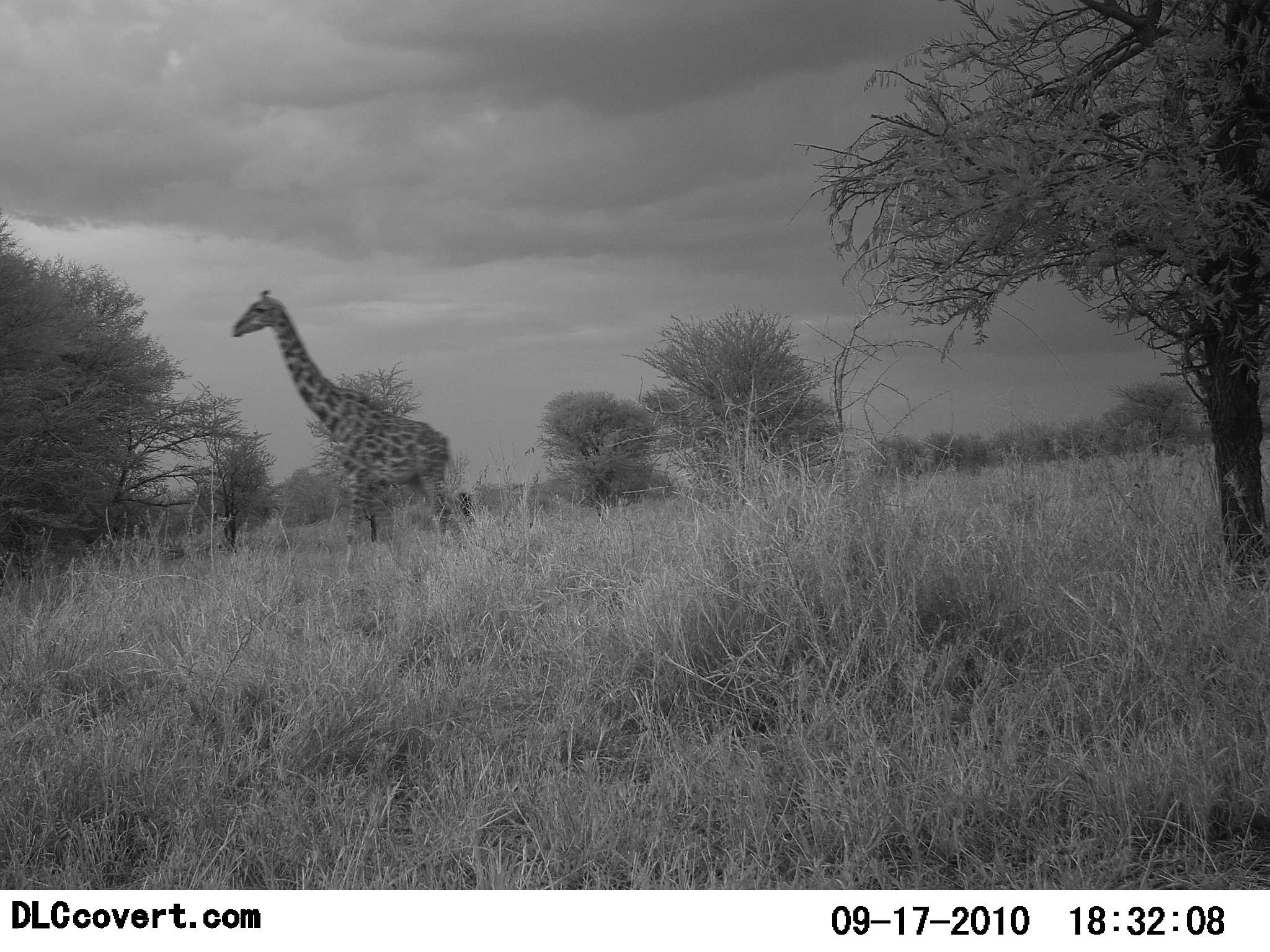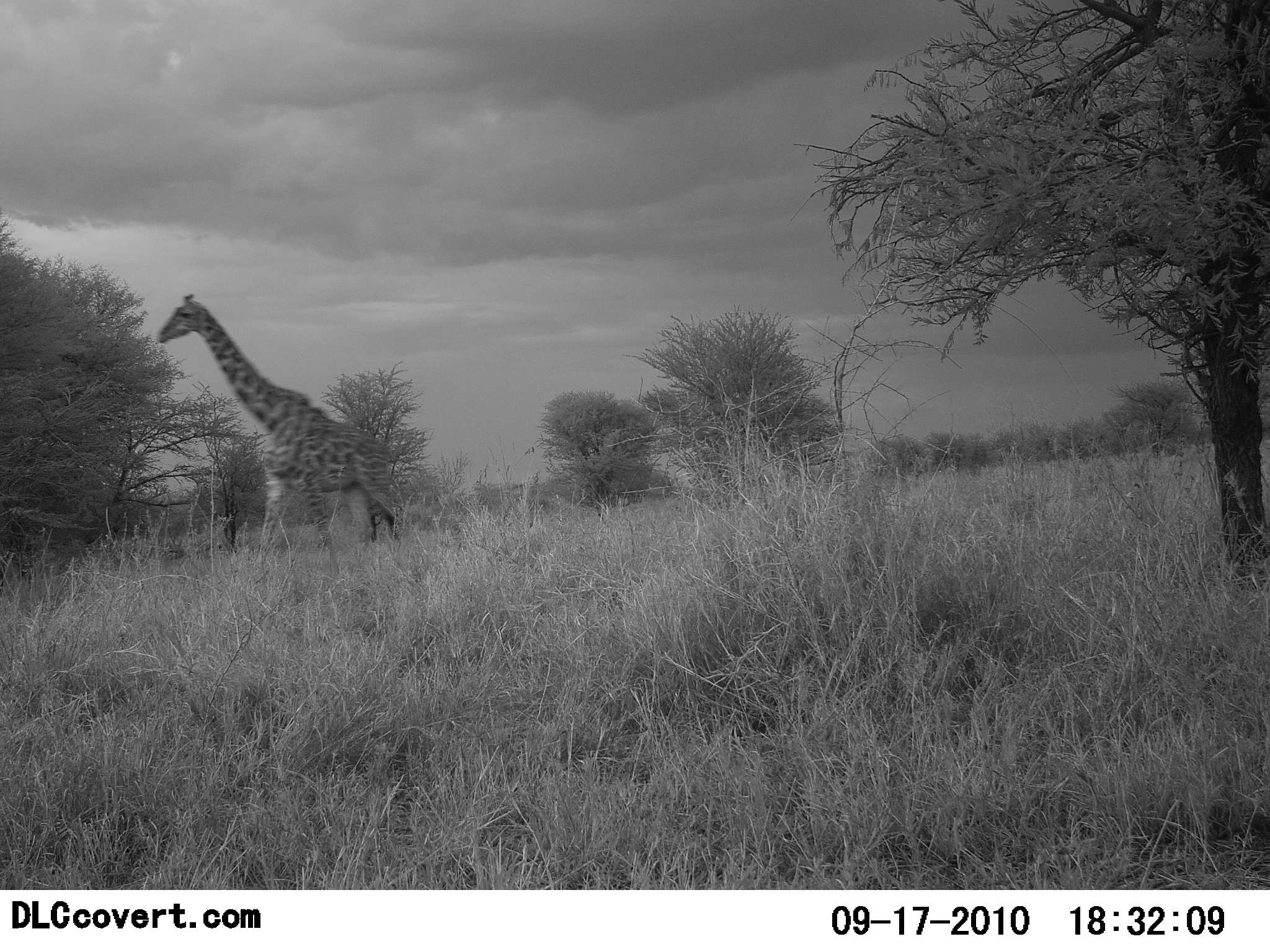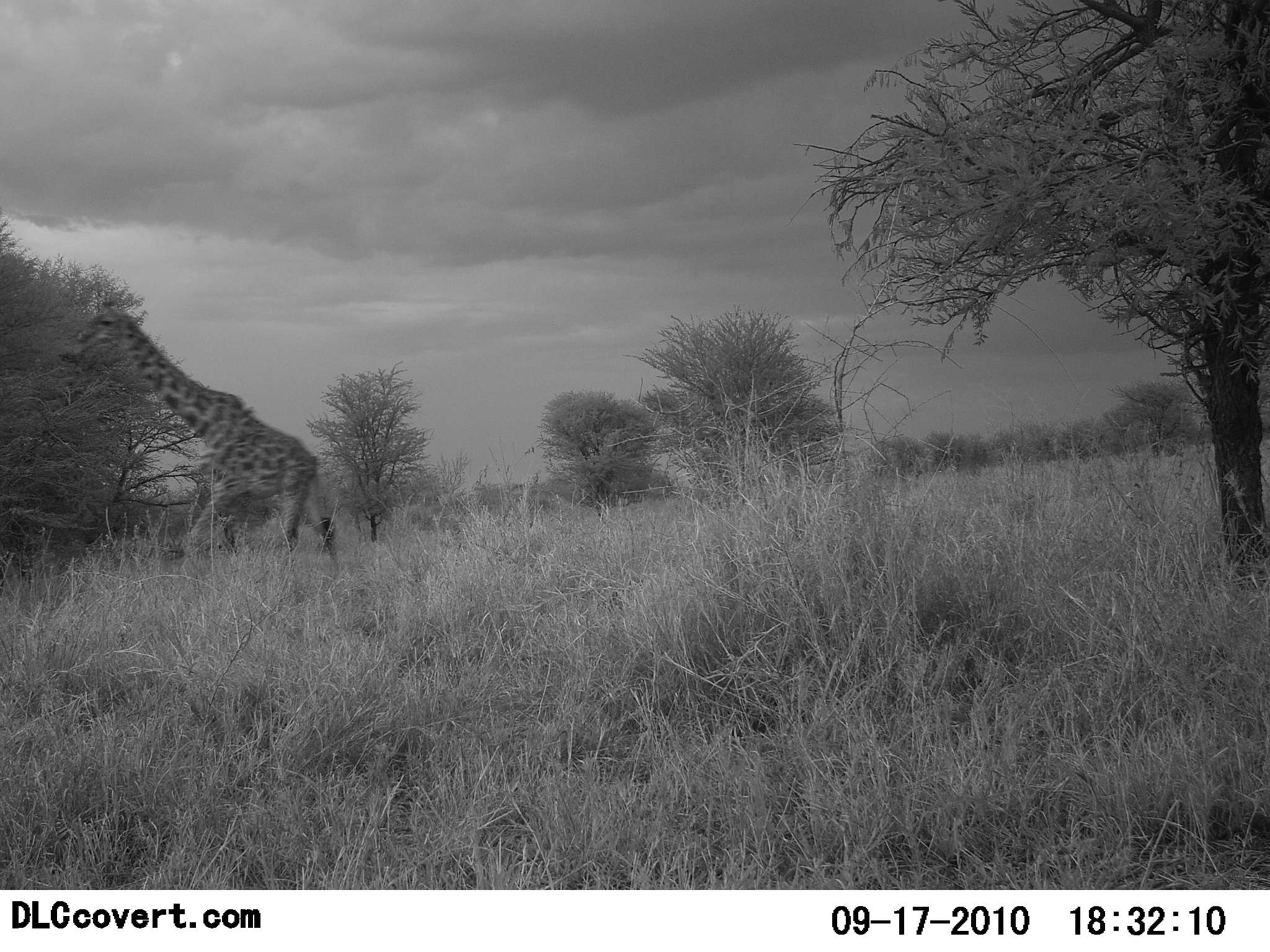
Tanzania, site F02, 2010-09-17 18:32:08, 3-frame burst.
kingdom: Animalia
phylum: Chordata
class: Mammalia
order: Artiodactyla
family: Giraffidae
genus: Giraffa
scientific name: Giraffa camelopardalis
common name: giraffe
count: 1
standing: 6%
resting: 0%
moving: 94%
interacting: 0%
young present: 0%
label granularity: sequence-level